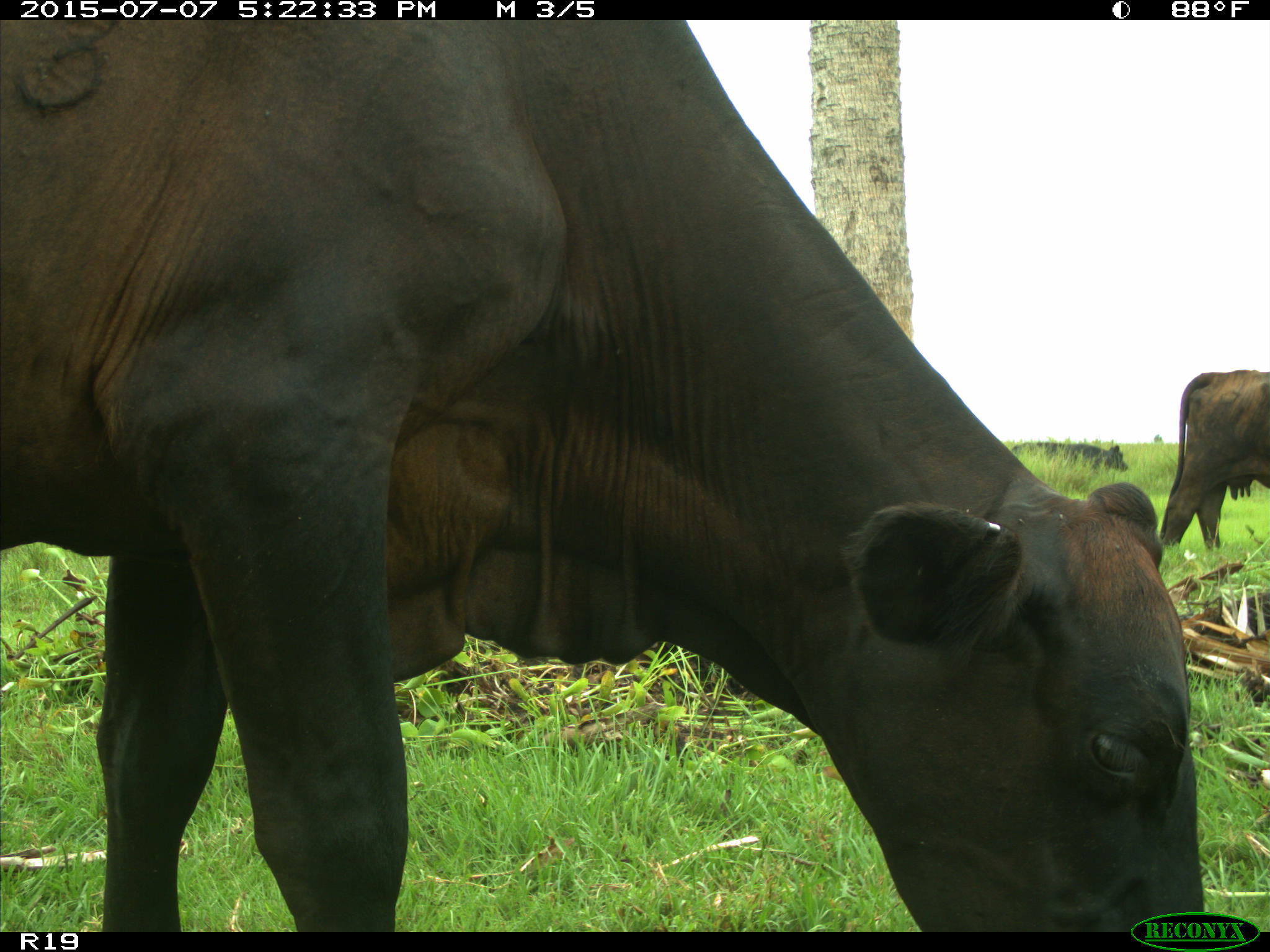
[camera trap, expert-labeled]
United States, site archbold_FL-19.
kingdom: Animalia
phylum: Chordata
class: Mammalia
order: Artiodactyla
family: Bovidae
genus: Bos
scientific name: Bos taurus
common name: domestic cow